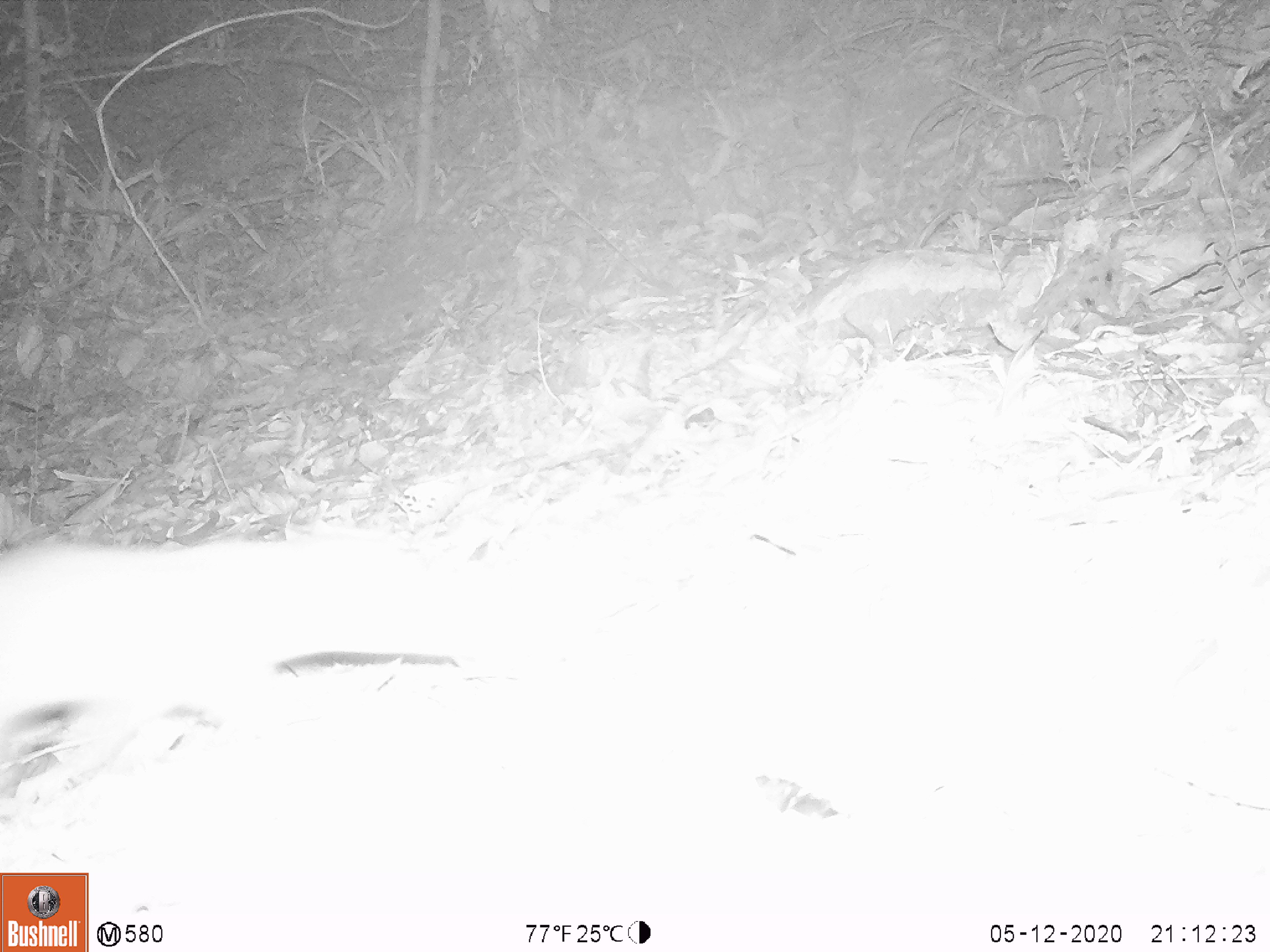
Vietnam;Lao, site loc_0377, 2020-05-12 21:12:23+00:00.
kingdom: Animalia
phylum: Chordata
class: Mammalia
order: Carnivora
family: Mustelidae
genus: Melogale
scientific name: Melogale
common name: ferret badger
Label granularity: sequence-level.